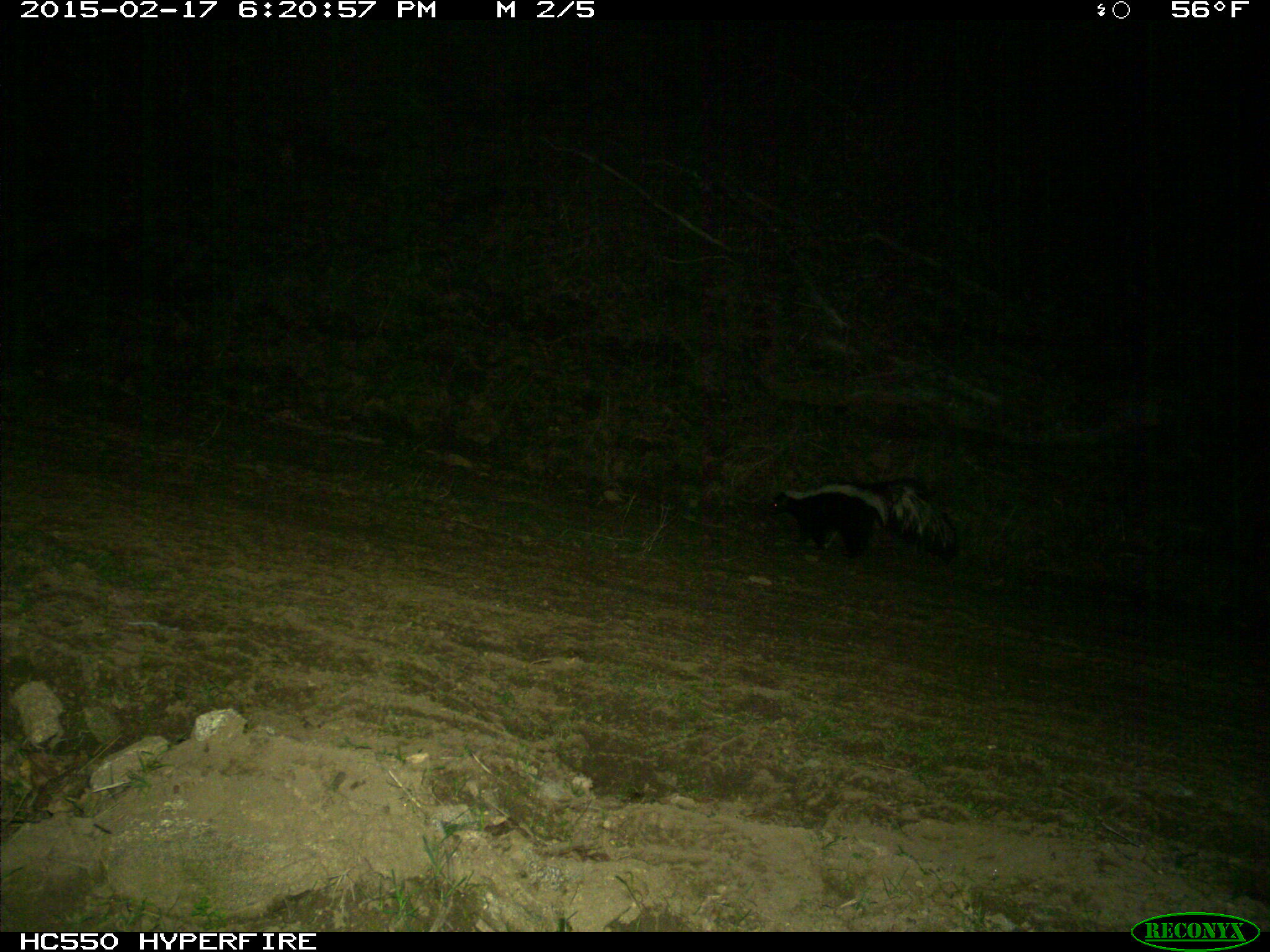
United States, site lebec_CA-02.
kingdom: Animalia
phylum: Chordata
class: Mammalia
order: Carnivora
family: Mephitidae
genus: Mephitis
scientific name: Mephitis mephitis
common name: striped skunk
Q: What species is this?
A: Mephitis mephitis (striped skunk).